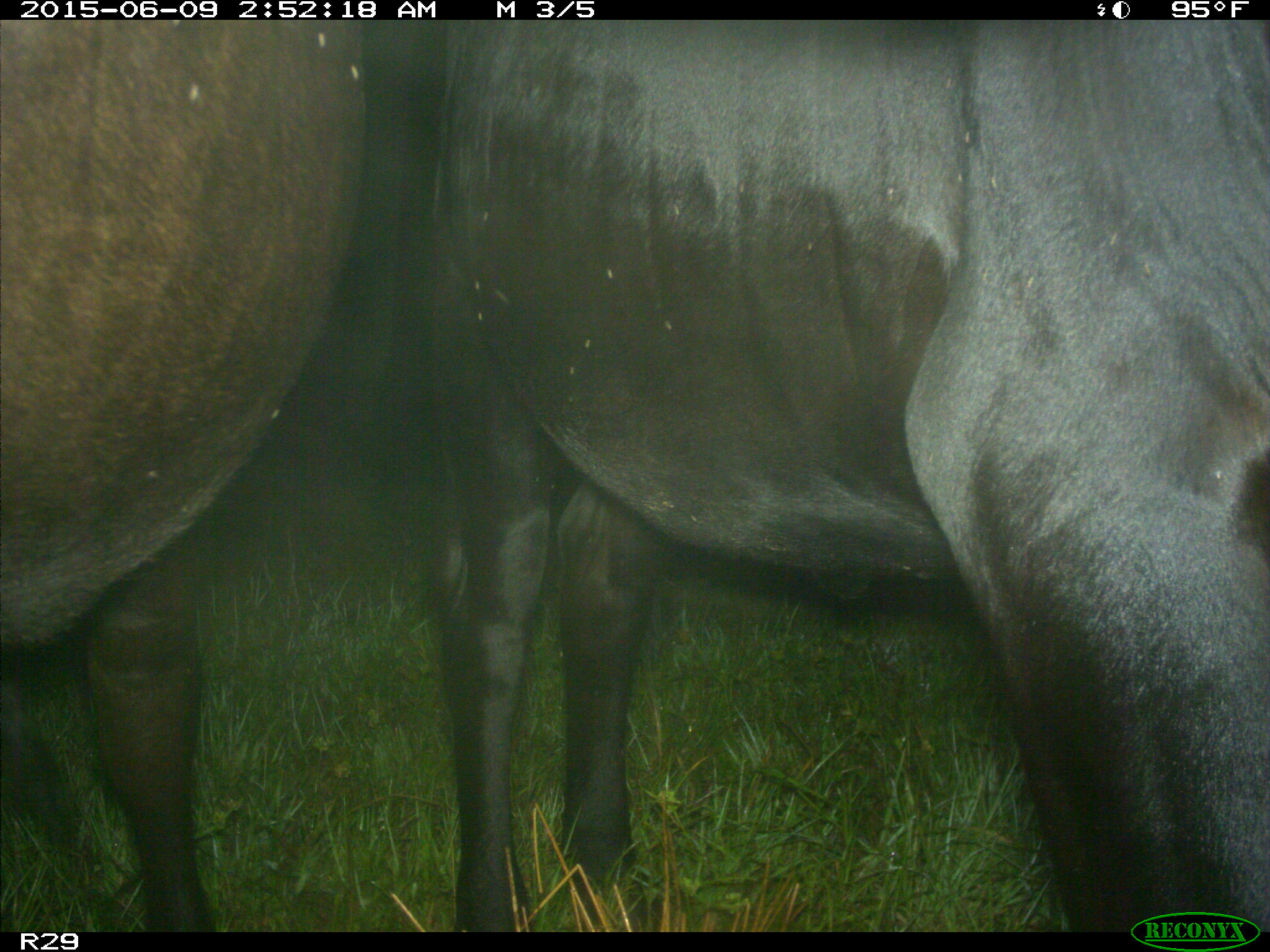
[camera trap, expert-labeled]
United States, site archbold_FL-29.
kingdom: Animalia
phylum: Chordata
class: Mammalia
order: Artiodactyla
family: Bovidae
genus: Bos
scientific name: Bos taurus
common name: domestic cow